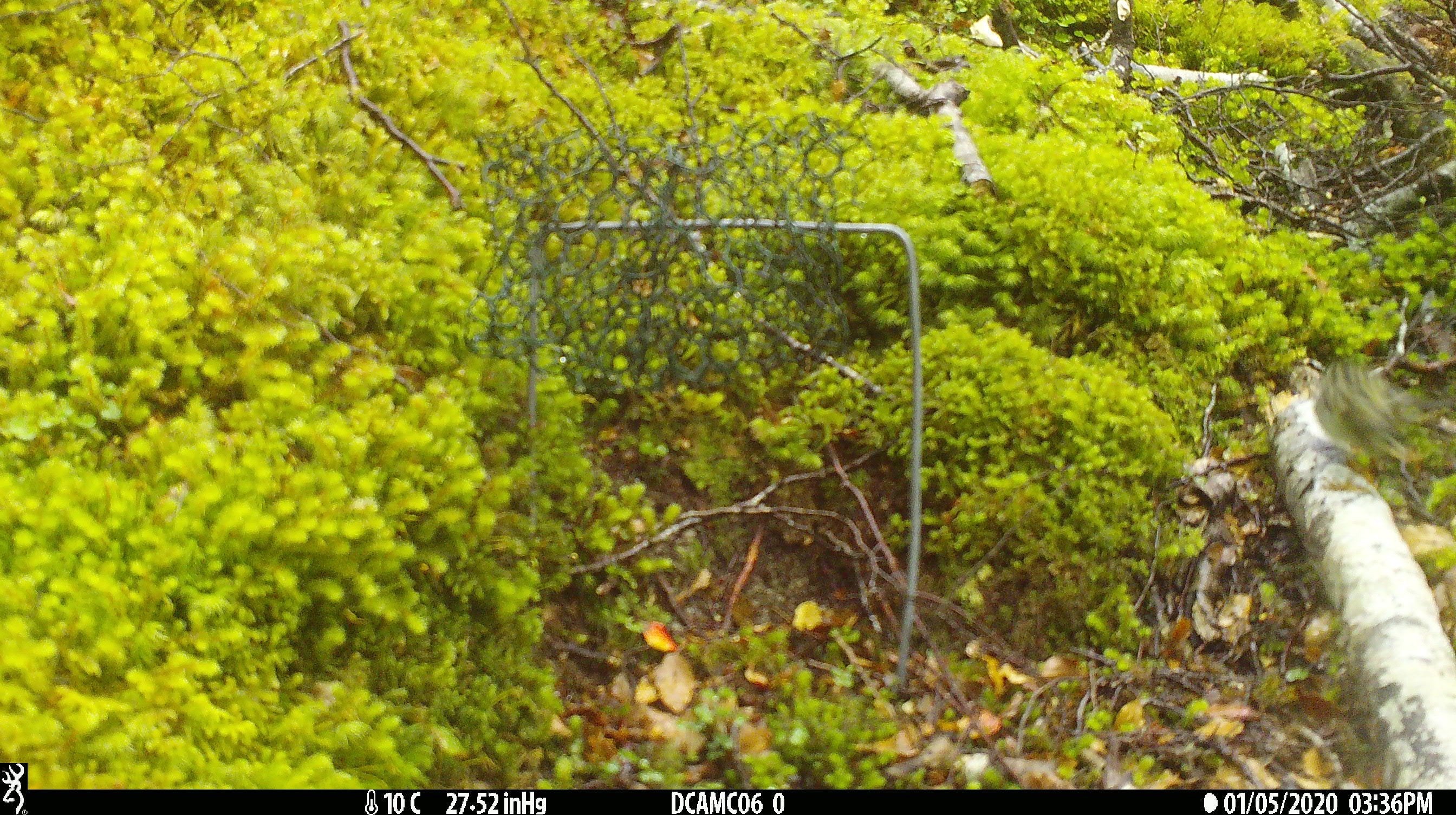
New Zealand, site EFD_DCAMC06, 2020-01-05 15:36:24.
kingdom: Animalia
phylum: Chordata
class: Aves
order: Passeriformes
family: Acanthisittidae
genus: Acanthisitta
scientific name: Acanthisitta chloris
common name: rifleman